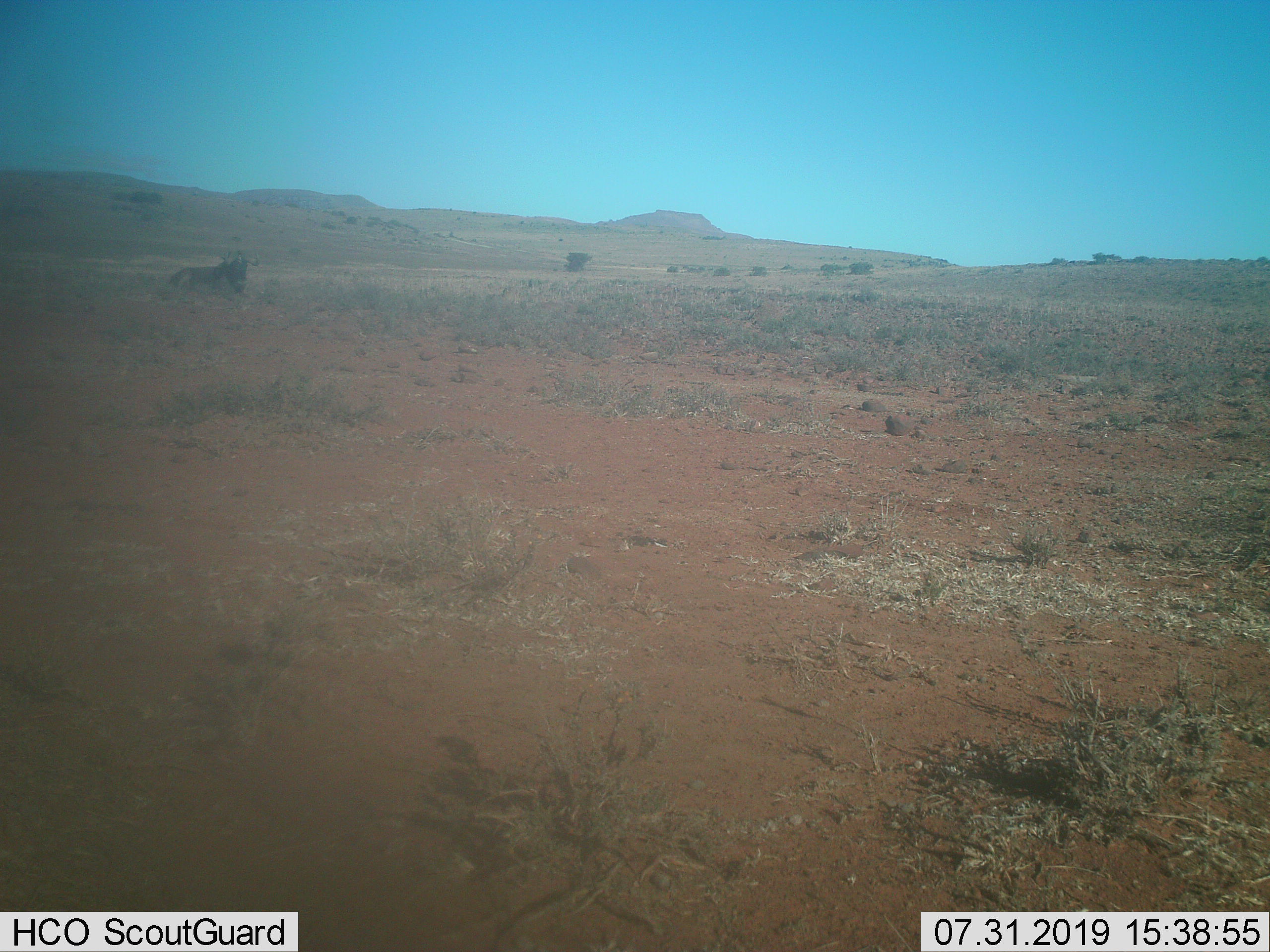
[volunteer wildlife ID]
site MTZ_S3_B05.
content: unidentified animal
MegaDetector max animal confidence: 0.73